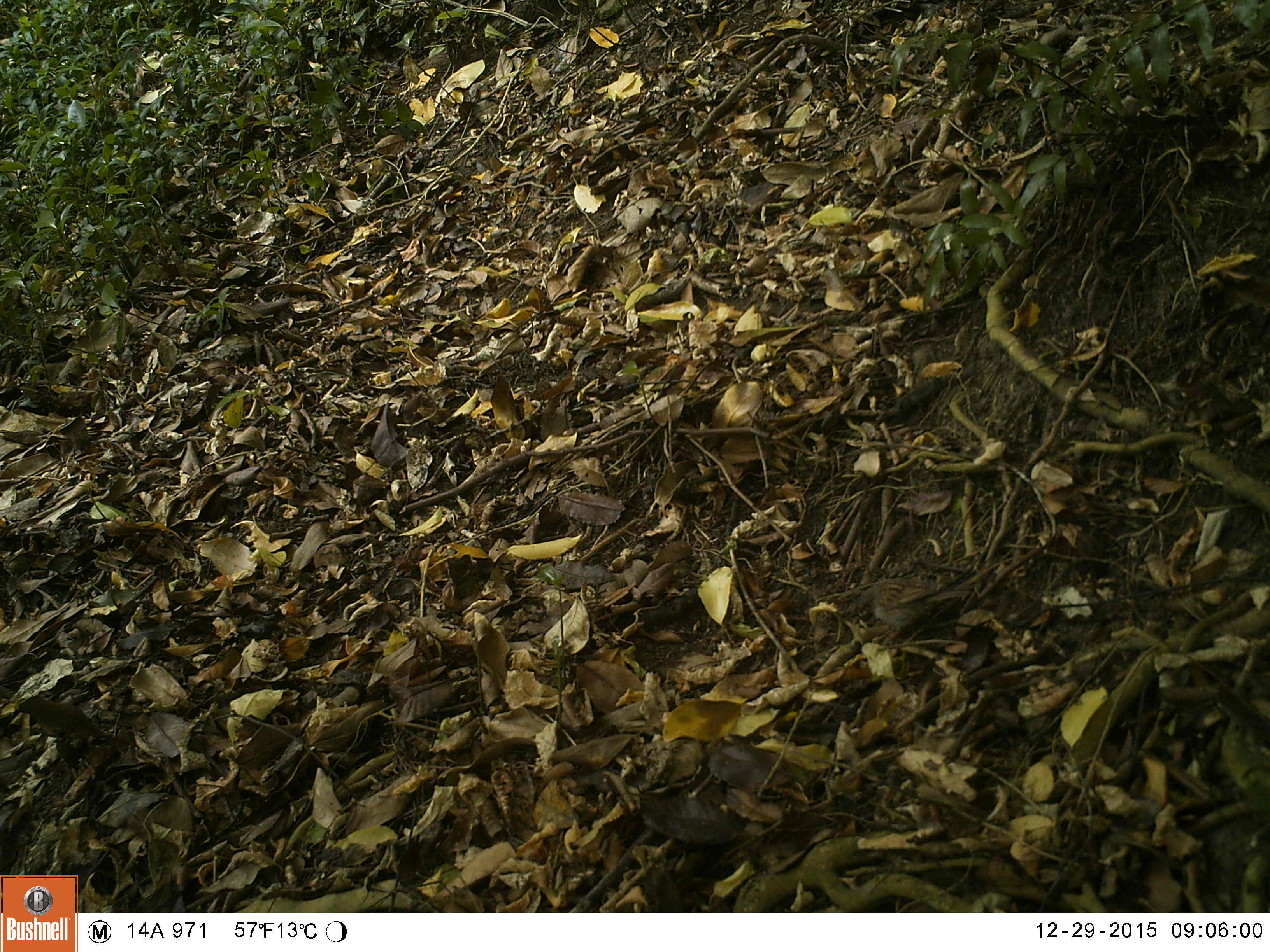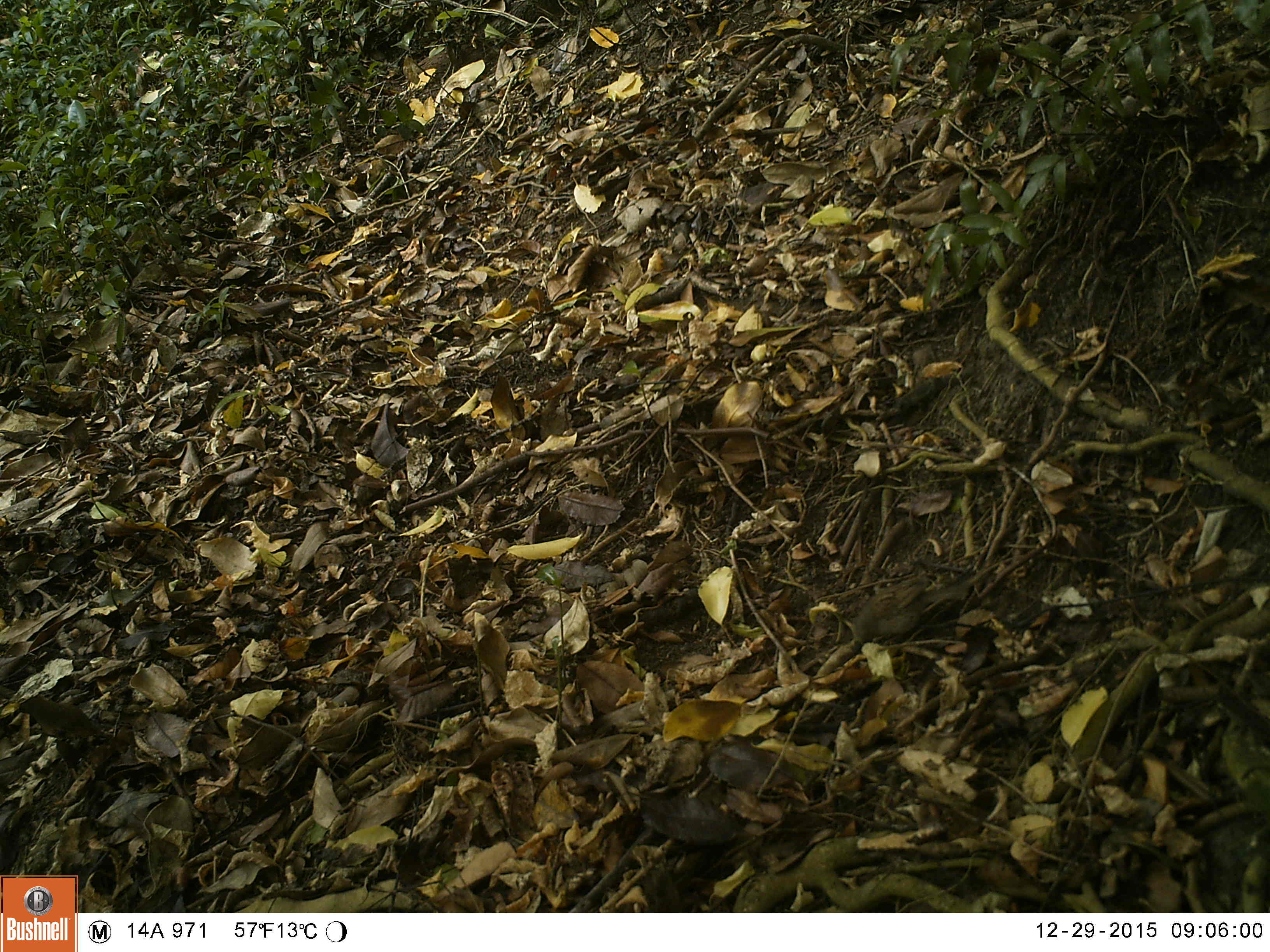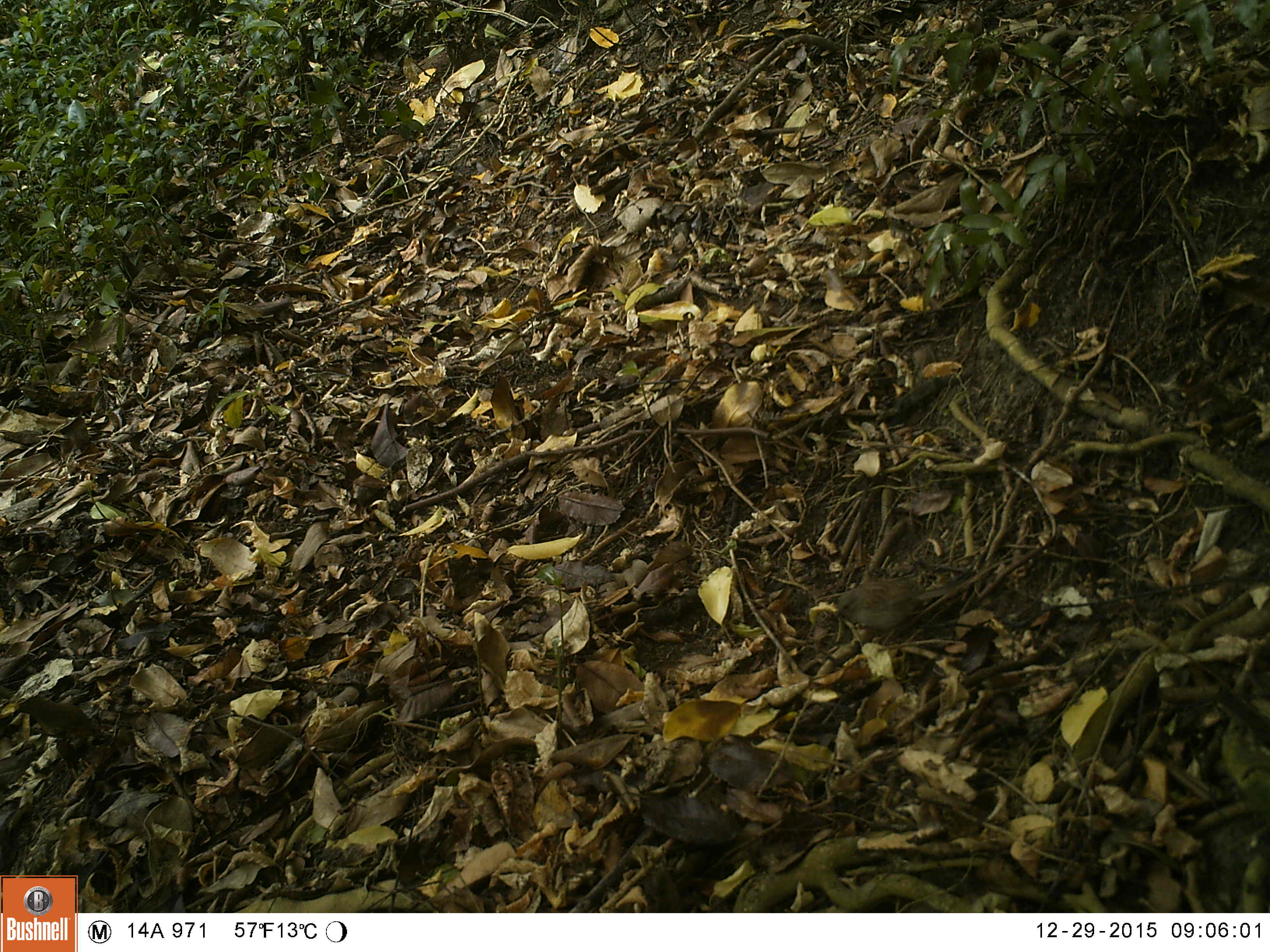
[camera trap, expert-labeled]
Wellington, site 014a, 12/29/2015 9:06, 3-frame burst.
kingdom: Animalia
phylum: Chordata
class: Aves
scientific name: Aves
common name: bird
Bird (Aves).